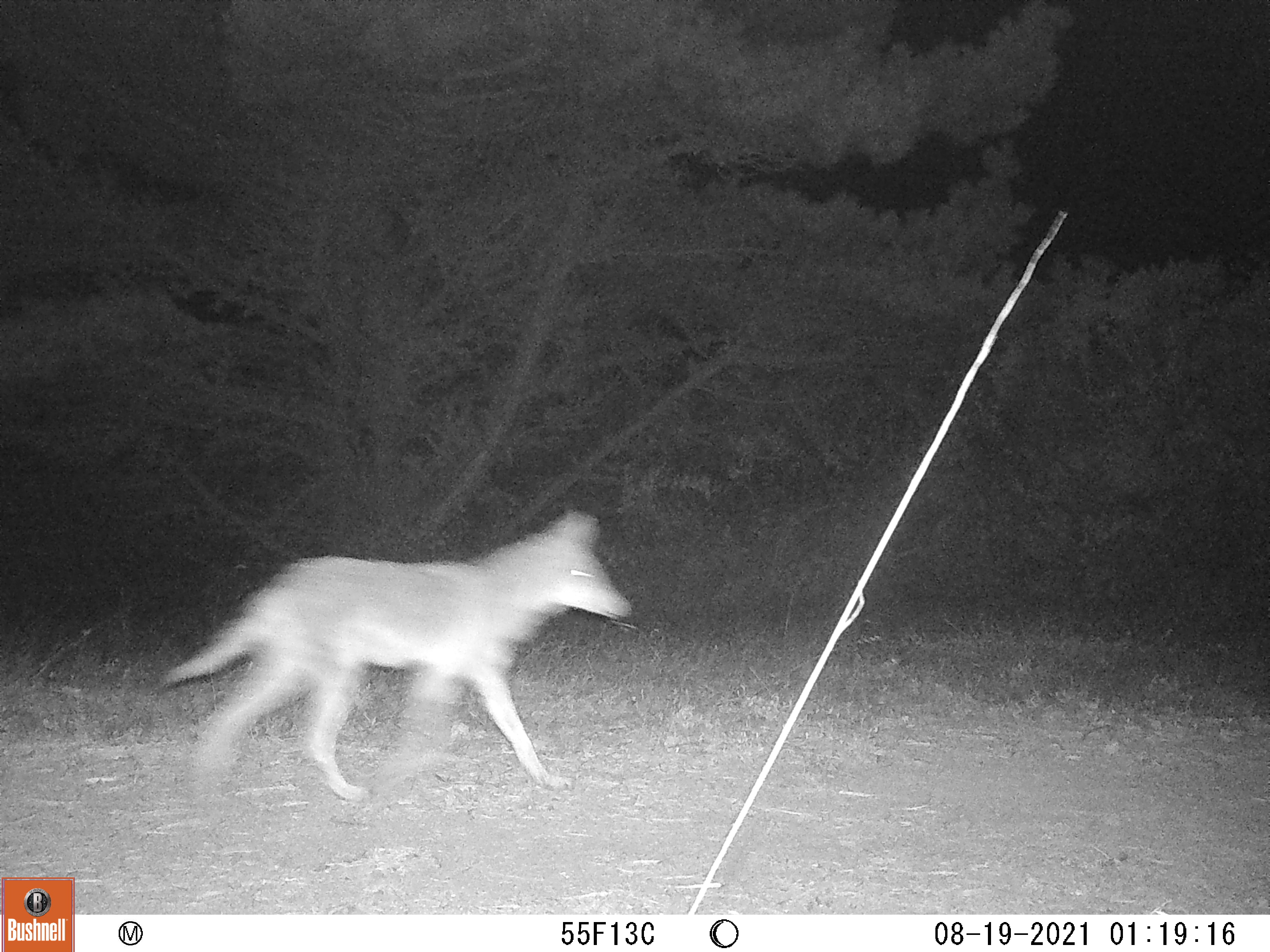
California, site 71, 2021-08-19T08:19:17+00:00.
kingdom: Animalia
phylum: Chordata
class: Mammalia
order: Carnivora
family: Canidae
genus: Canis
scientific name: Canis latrans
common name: coyote